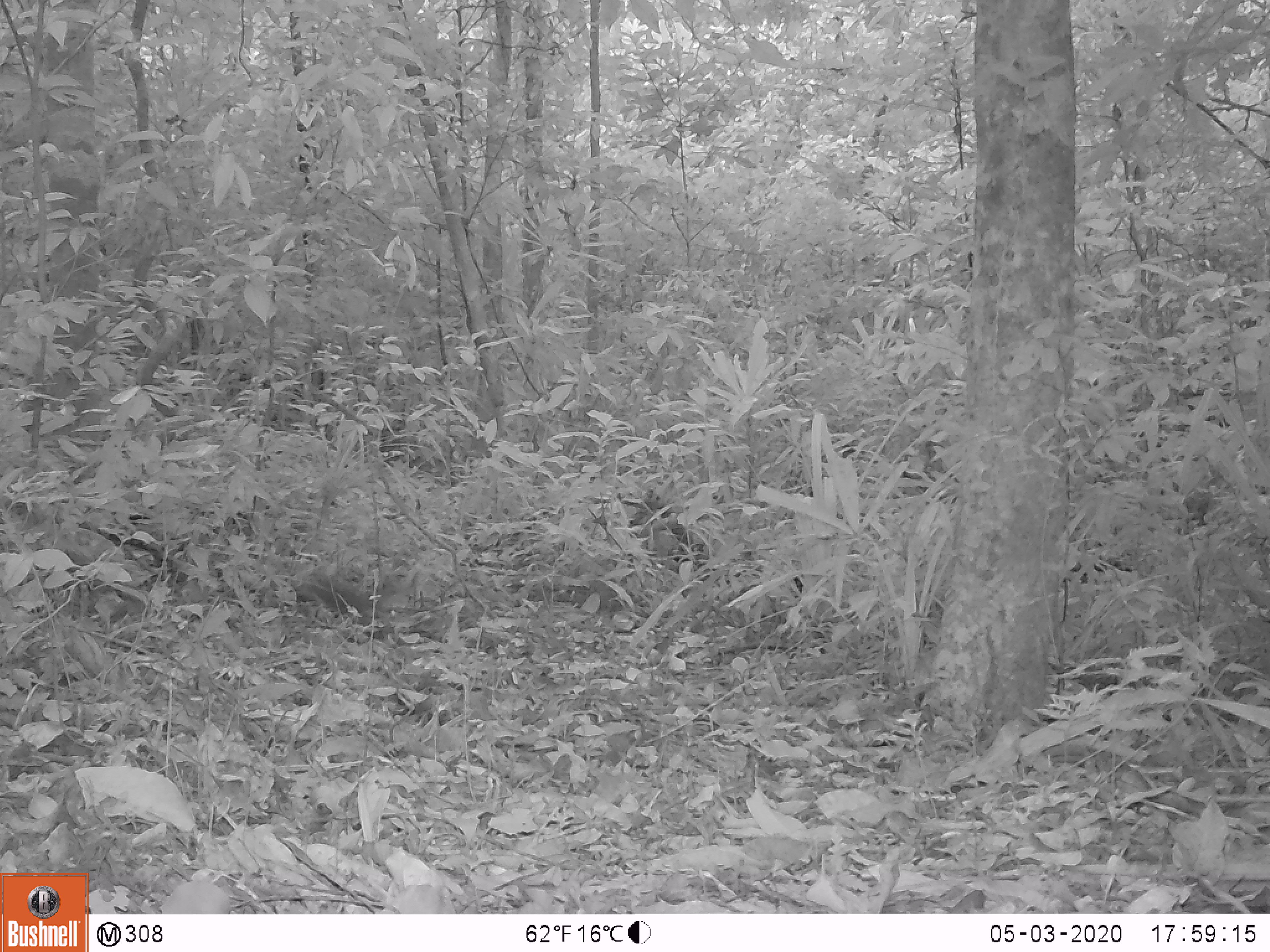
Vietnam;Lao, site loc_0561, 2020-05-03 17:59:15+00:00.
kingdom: Animalia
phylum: Chordata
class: Mammalia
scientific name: Mammalia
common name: mammal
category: unidentified small mammal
Unidentified small mammal (mammal) (Mammalia). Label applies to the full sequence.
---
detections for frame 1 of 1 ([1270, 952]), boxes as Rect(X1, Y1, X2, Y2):
unidentified small mammal: Rect(292, 567, 402, 639)